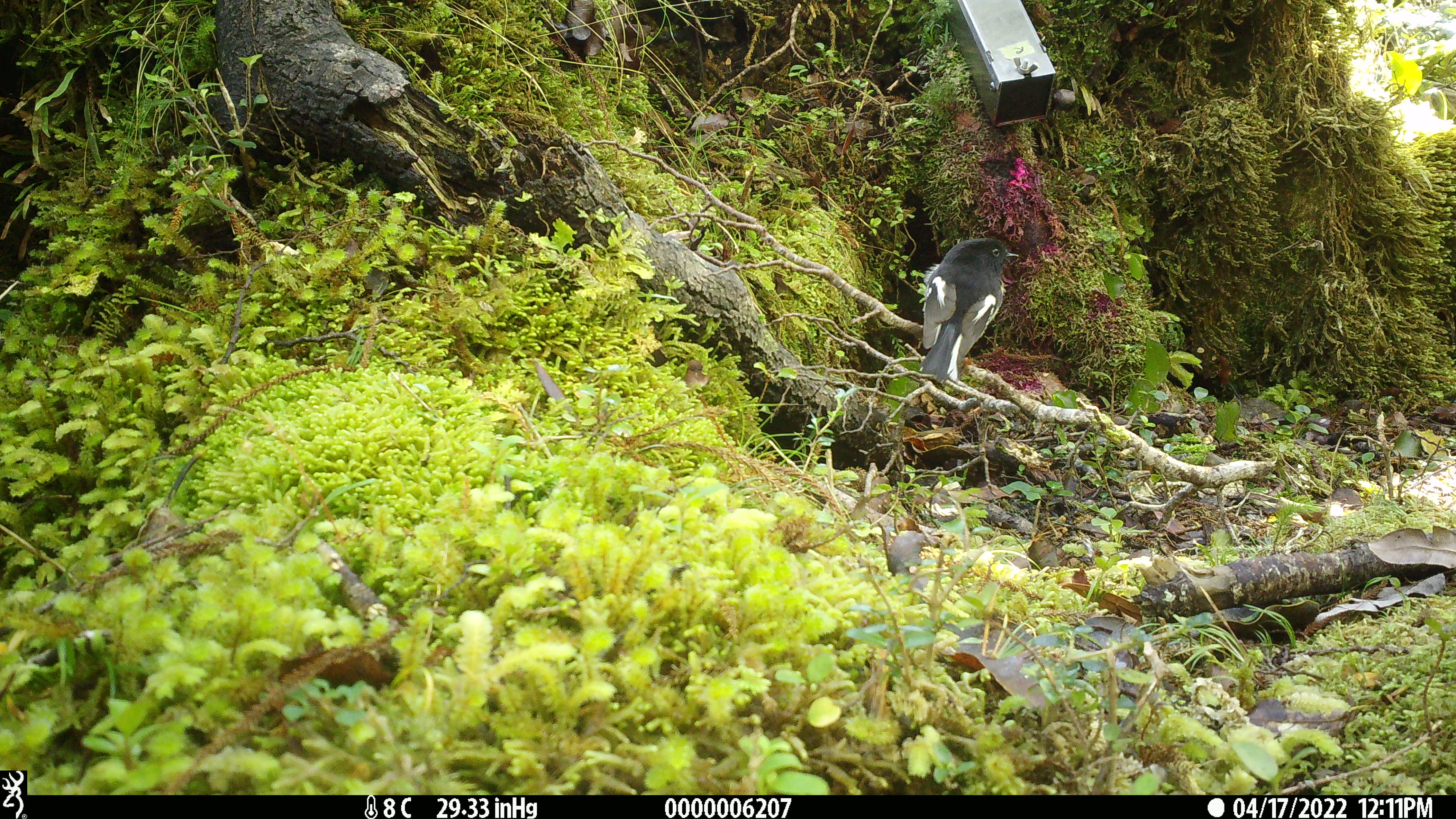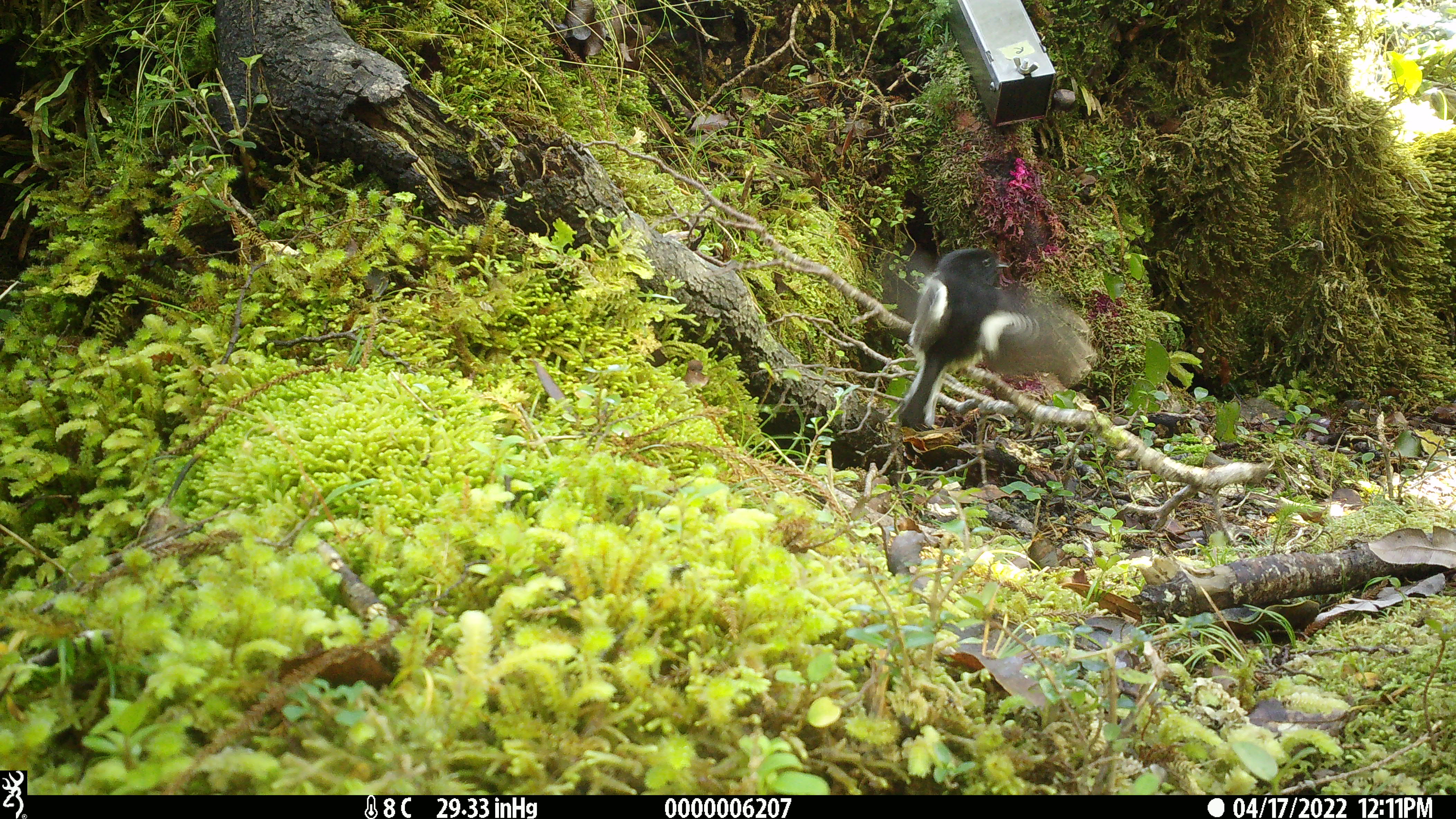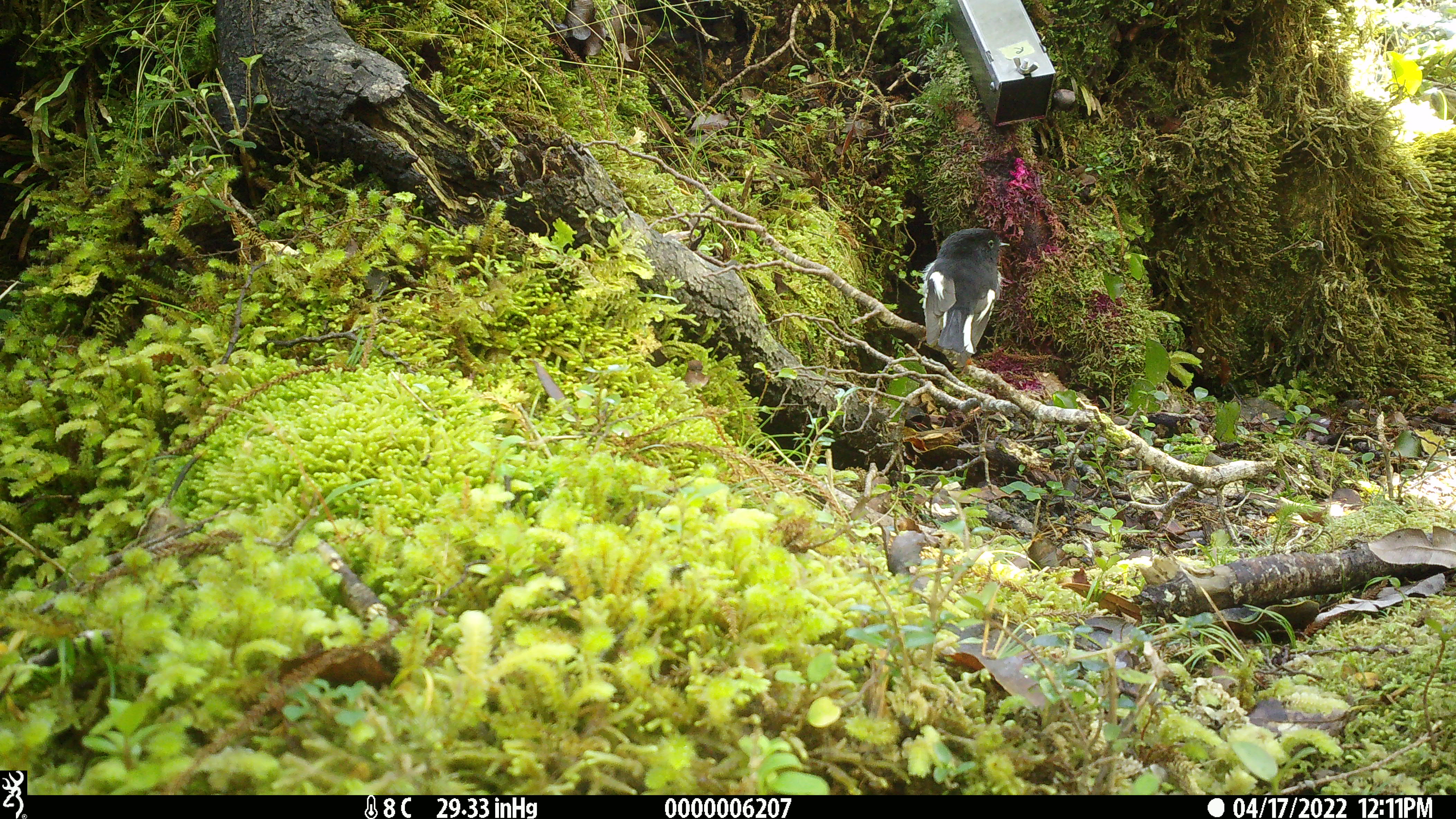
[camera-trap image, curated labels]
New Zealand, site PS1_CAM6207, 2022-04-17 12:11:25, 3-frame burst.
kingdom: Animalia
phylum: Chordata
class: Aves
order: Passeriformes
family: Petroicidae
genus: Petroica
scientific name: Petroica macrocephala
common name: tomtit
Tomtit (Petroica macrocephala).